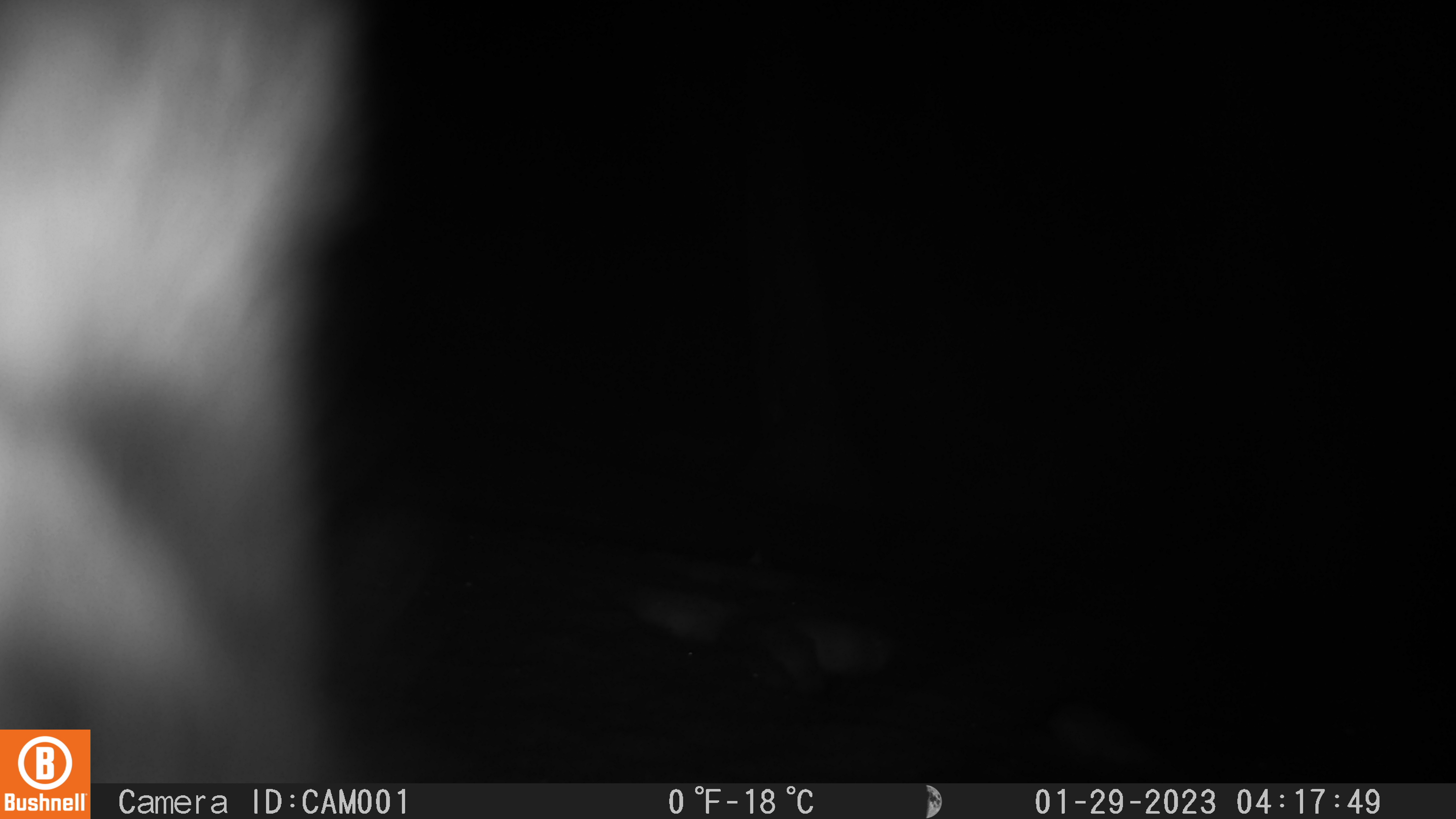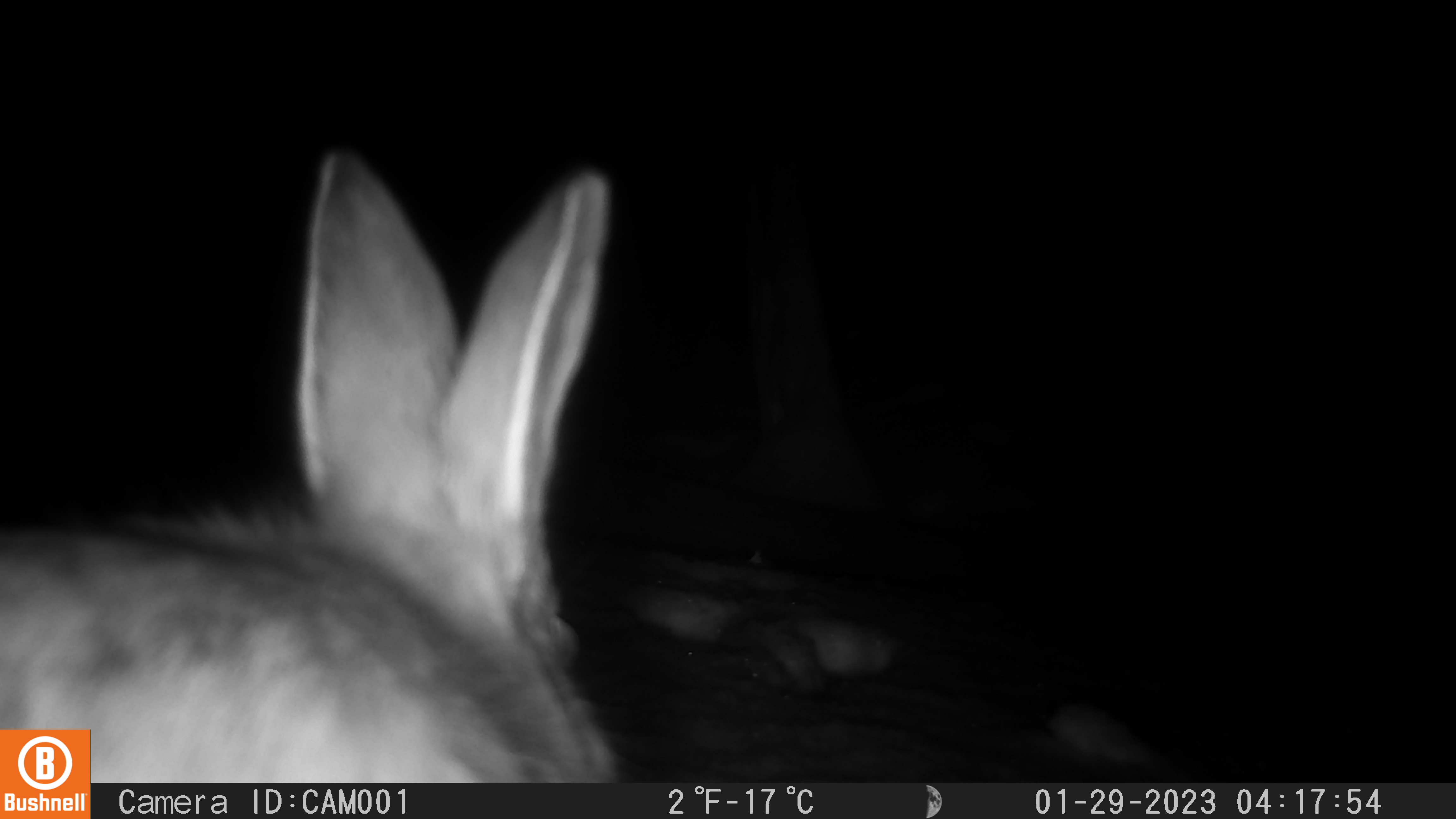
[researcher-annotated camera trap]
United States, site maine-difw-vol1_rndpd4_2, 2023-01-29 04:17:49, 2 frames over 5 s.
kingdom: Animalia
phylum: Chordata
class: Mammalia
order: Lagomorpha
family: Leporidae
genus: Lepus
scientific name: Lepus americanus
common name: snowshoe hare